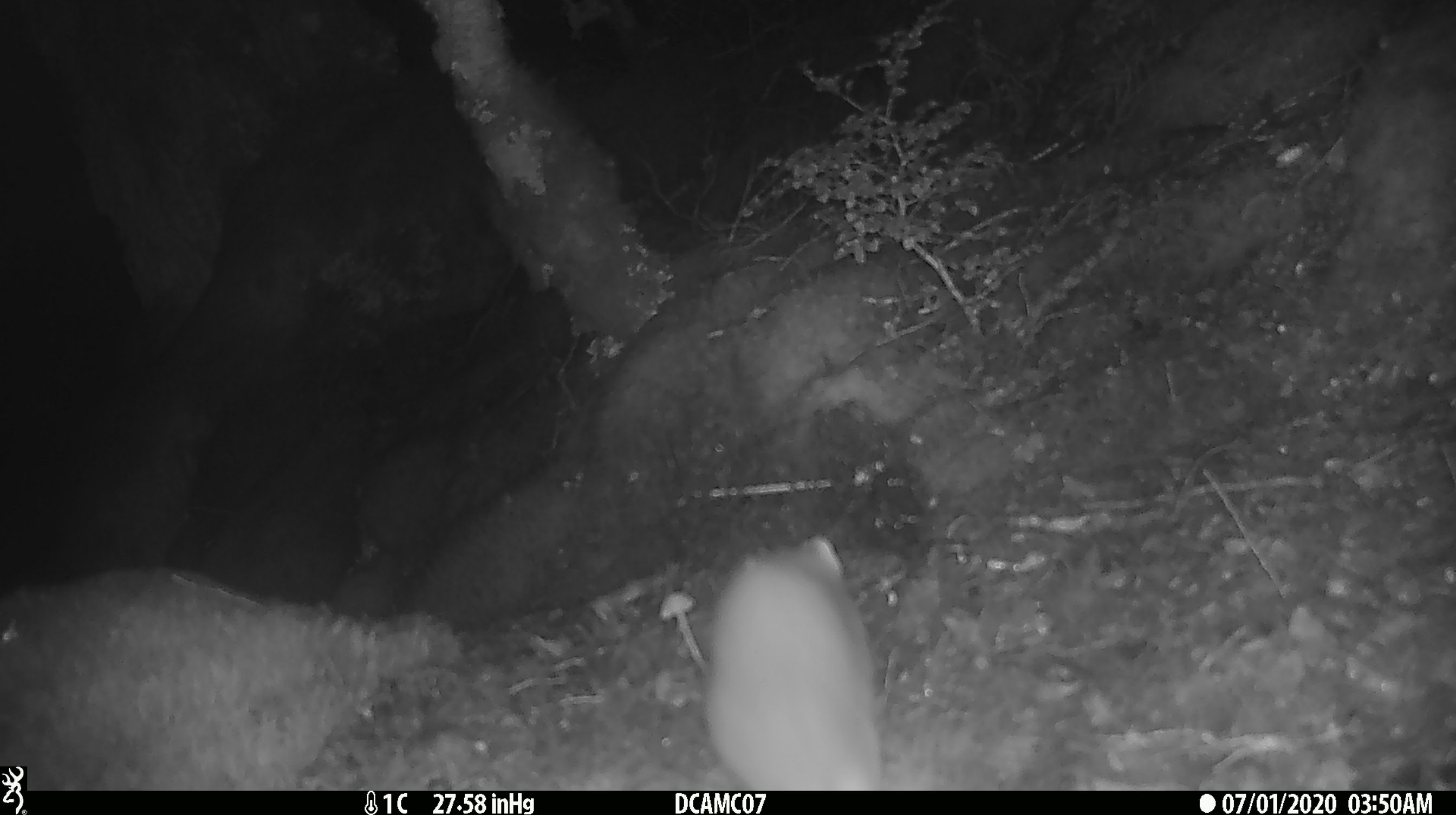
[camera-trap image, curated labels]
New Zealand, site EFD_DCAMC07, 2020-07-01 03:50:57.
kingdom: Animalia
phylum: Chordata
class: Mammalia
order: Carnivora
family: Mustelidae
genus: Mustela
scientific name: Mustela erminea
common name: stoat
Stoat (Mustela erminea).